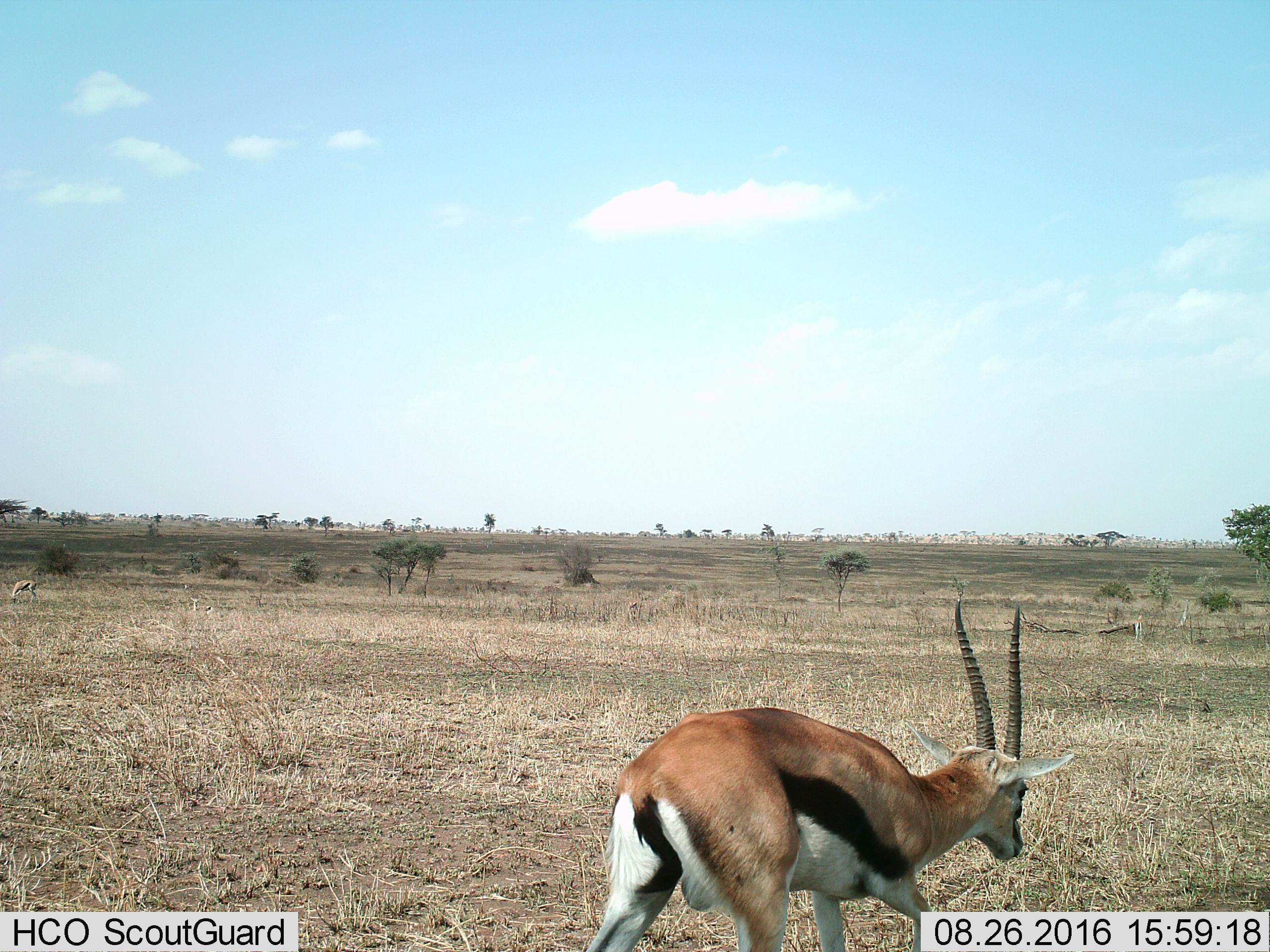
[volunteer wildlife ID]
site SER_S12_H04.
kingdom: Animalia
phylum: Chordata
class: Mammalia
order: Artiodactyla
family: Bovidae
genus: Eudorcas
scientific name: Eudorcas thomsonii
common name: thomson's gazelle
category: gazellethomsons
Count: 1.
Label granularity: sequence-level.